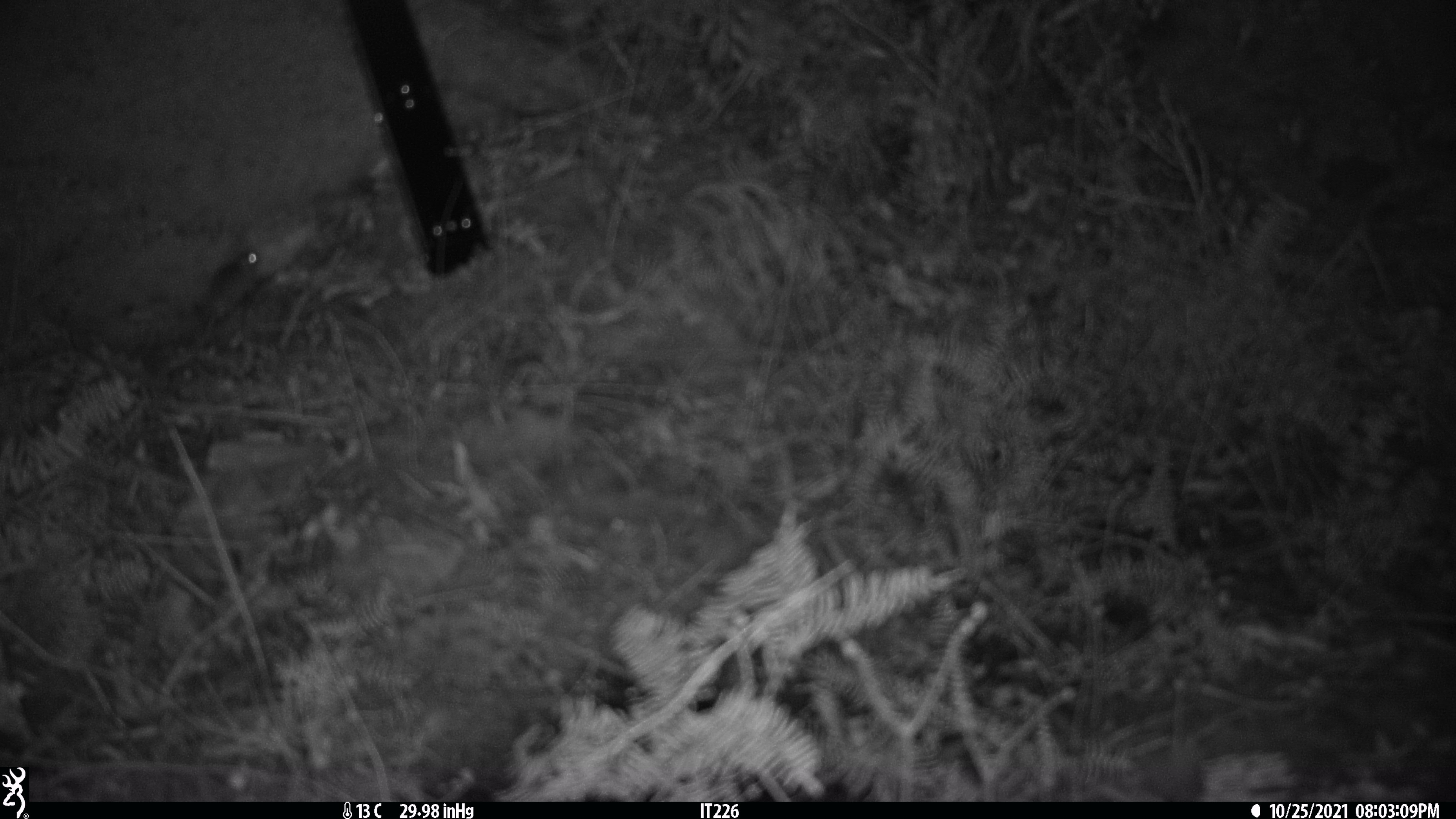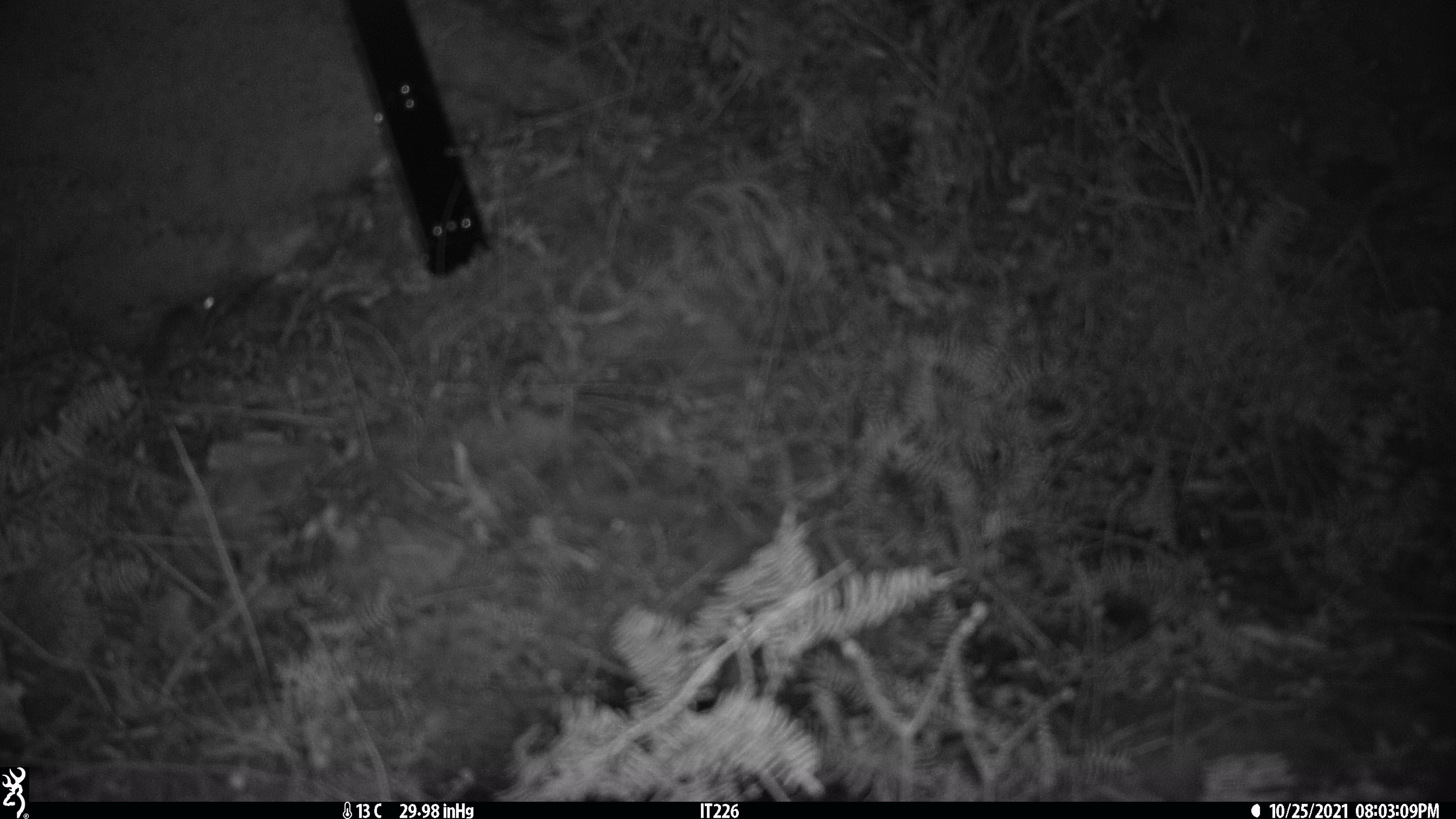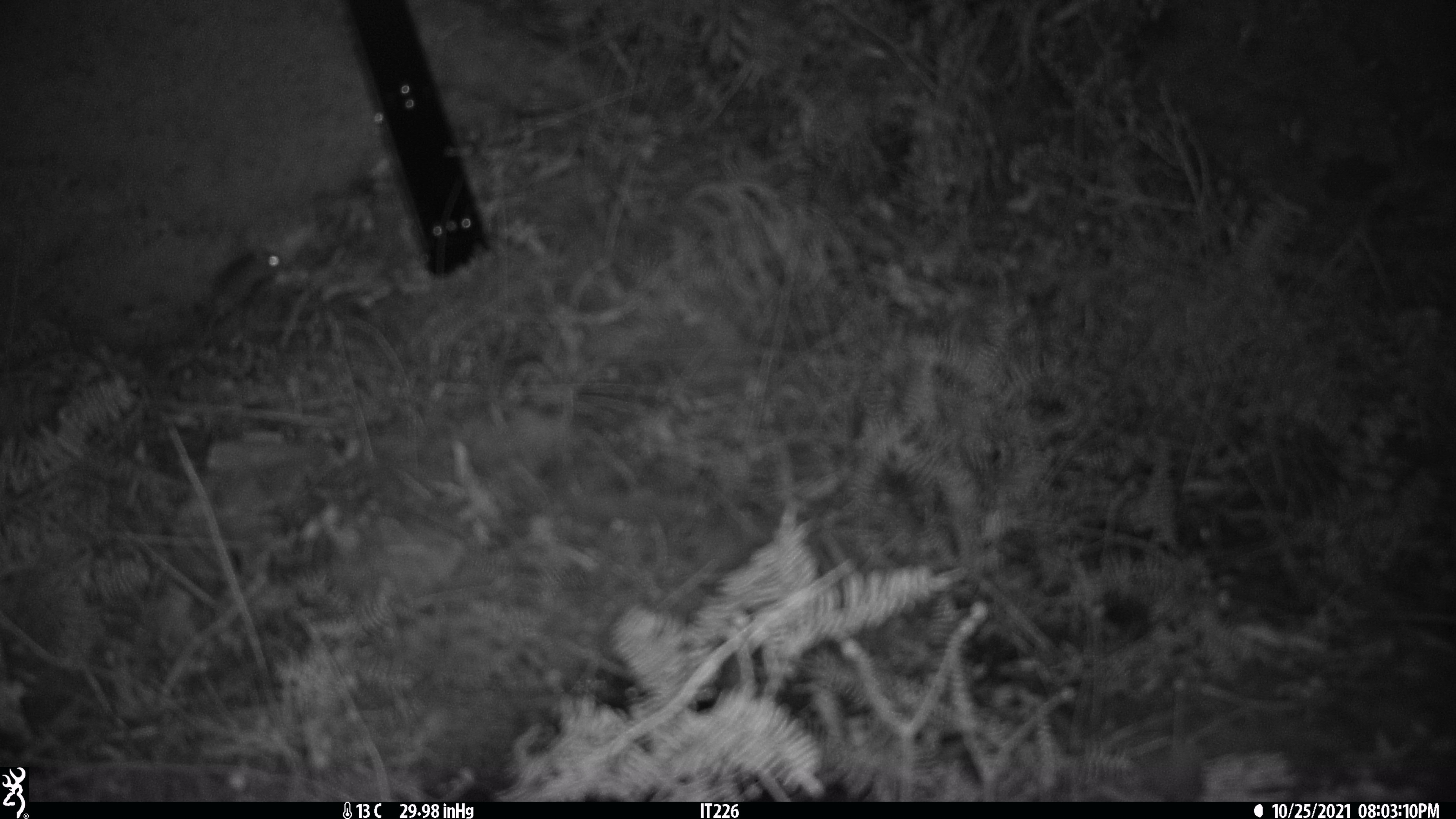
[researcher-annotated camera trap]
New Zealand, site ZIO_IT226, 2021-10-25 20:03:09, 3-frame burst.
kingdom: Animalia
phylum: Chordata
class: Mammalia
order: Rodentia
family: Muridae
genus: Mus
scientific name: Mus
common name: mouse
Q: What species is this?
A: Mouse (Mus).